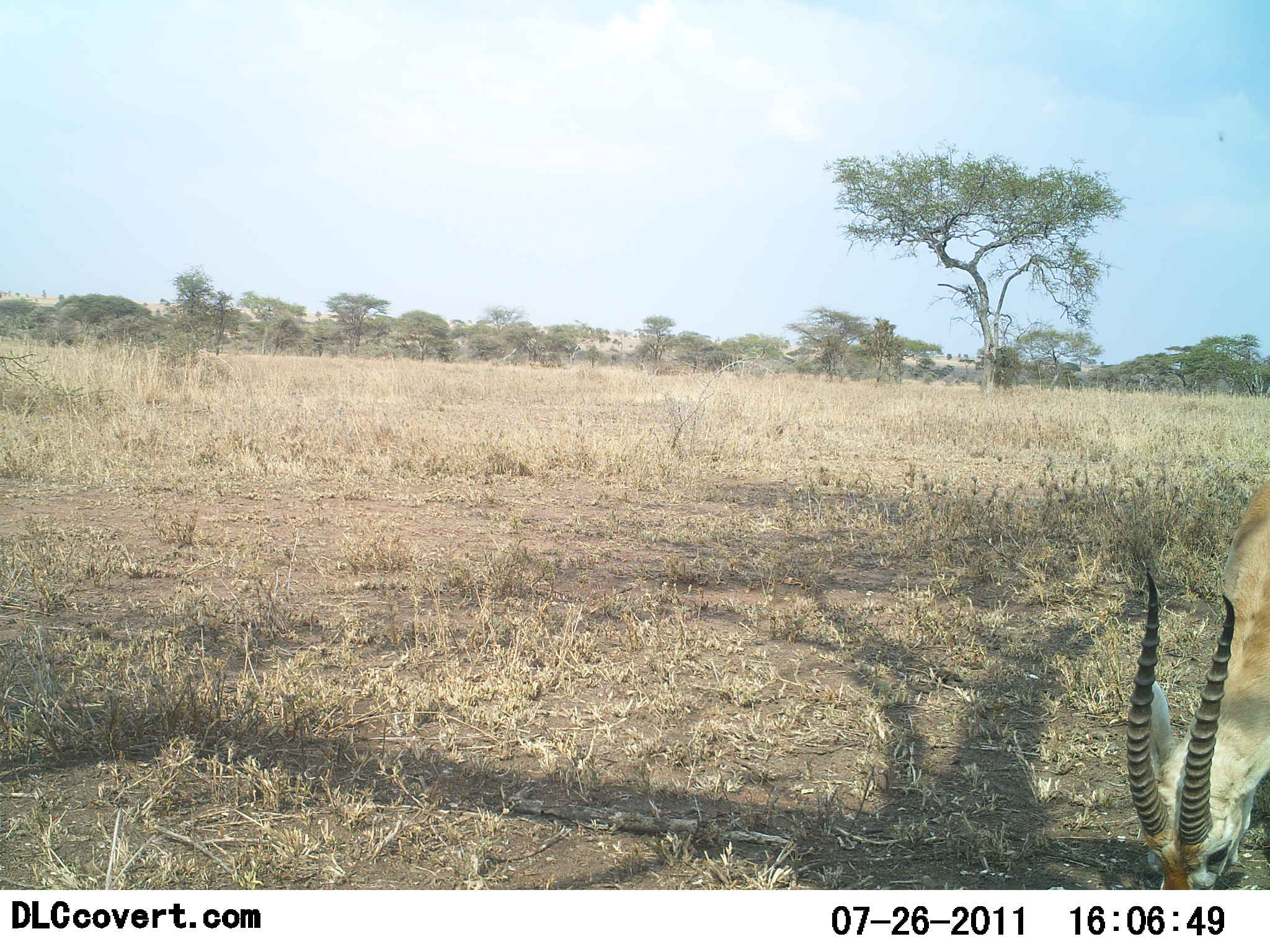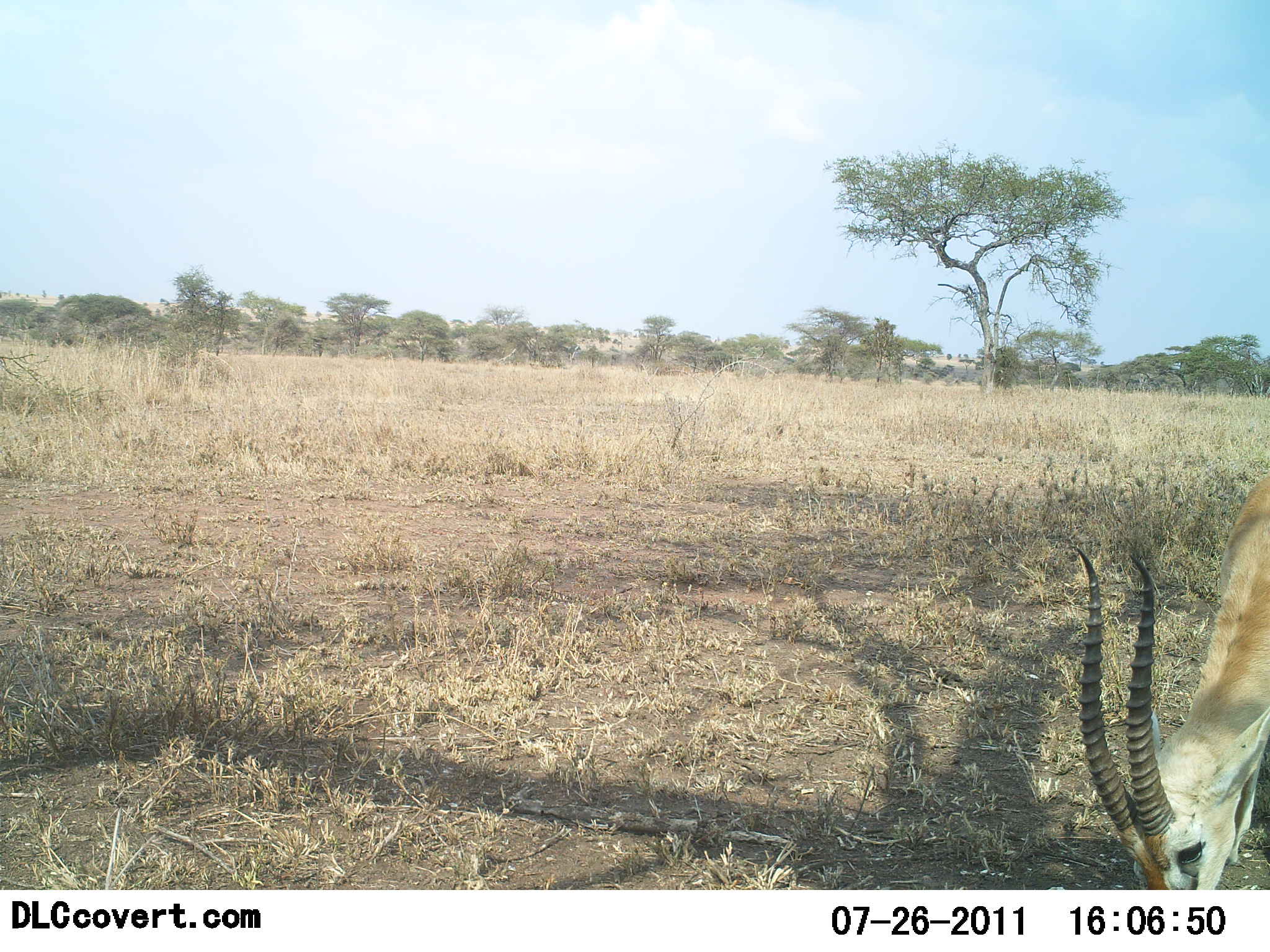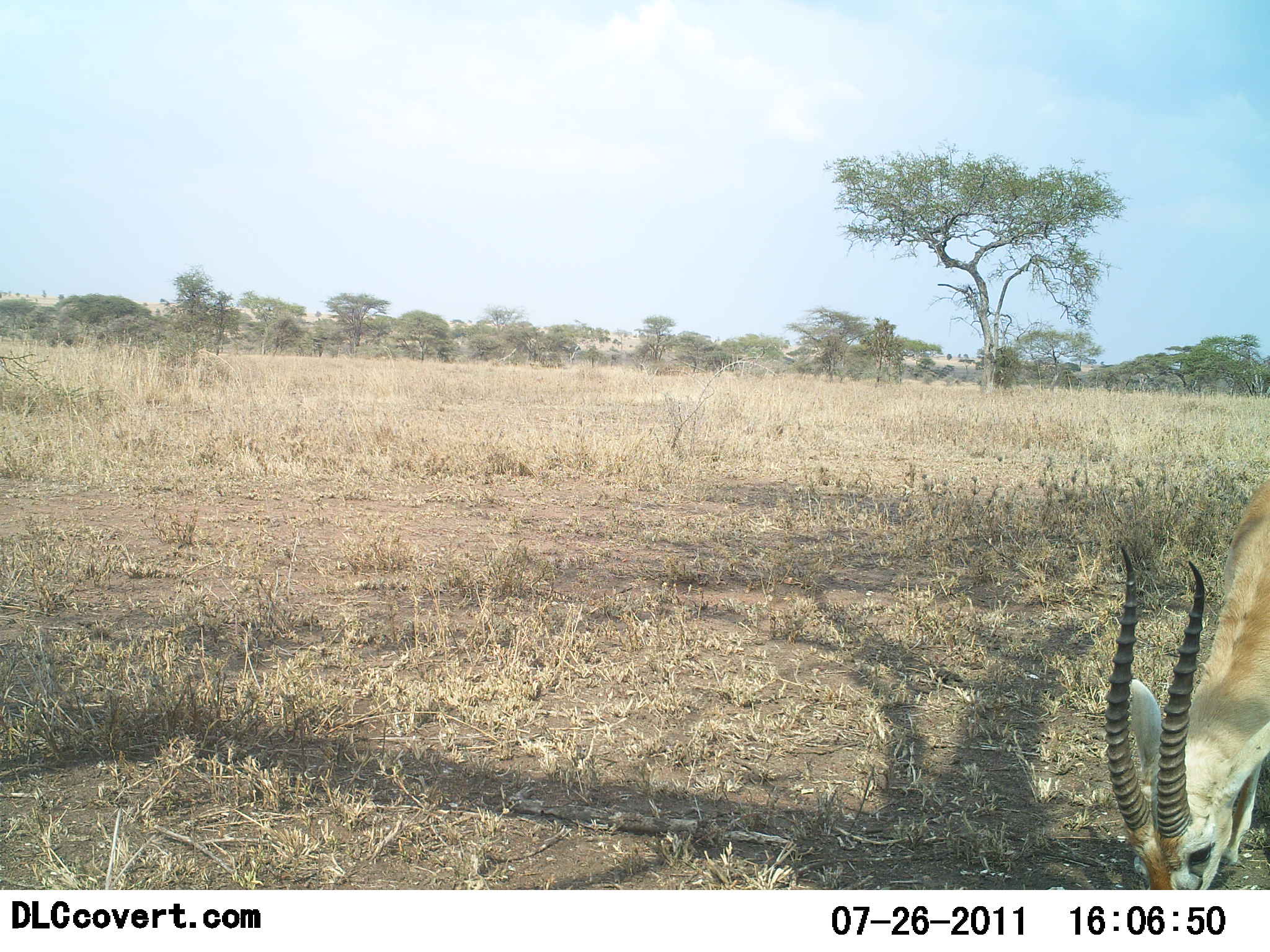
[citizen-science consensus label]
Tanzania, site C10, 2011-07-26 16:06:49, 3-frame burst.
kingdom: Animalia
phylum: Chordata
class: Mammalia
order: Artiodactyla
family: Bovidae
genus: Eudorcas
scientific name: Eudorcas thomsonii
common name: thomson's gazelle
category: gazellethomsons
Gazellethomsons (thomson's gazelle) (Eudorcas thomsonii), count 1. Behavior (volunteer vote fractions): standing 9%, resting 0%, moving 0%, interacting 0%. Young present (vote fraction): 0%. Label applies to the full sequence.